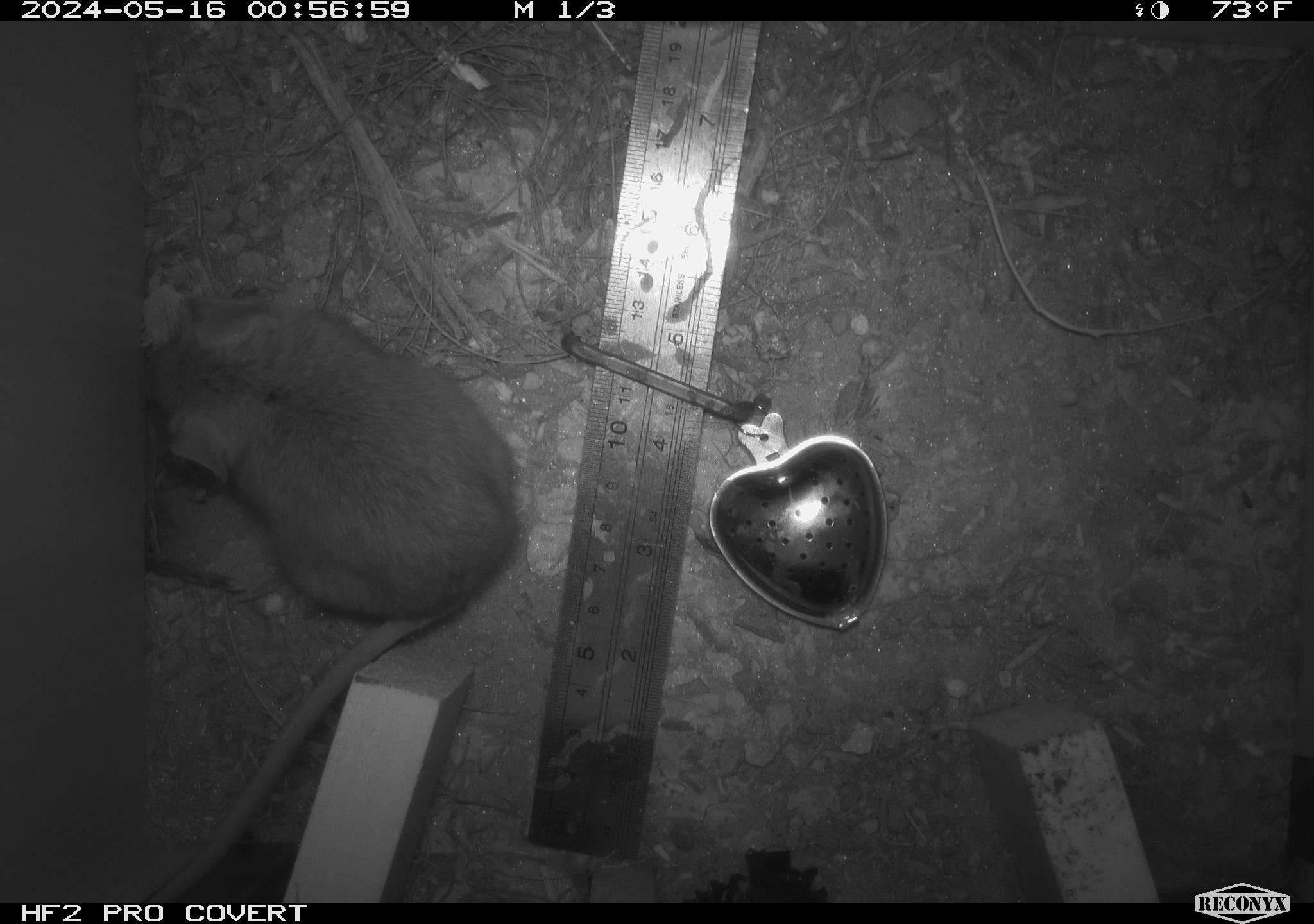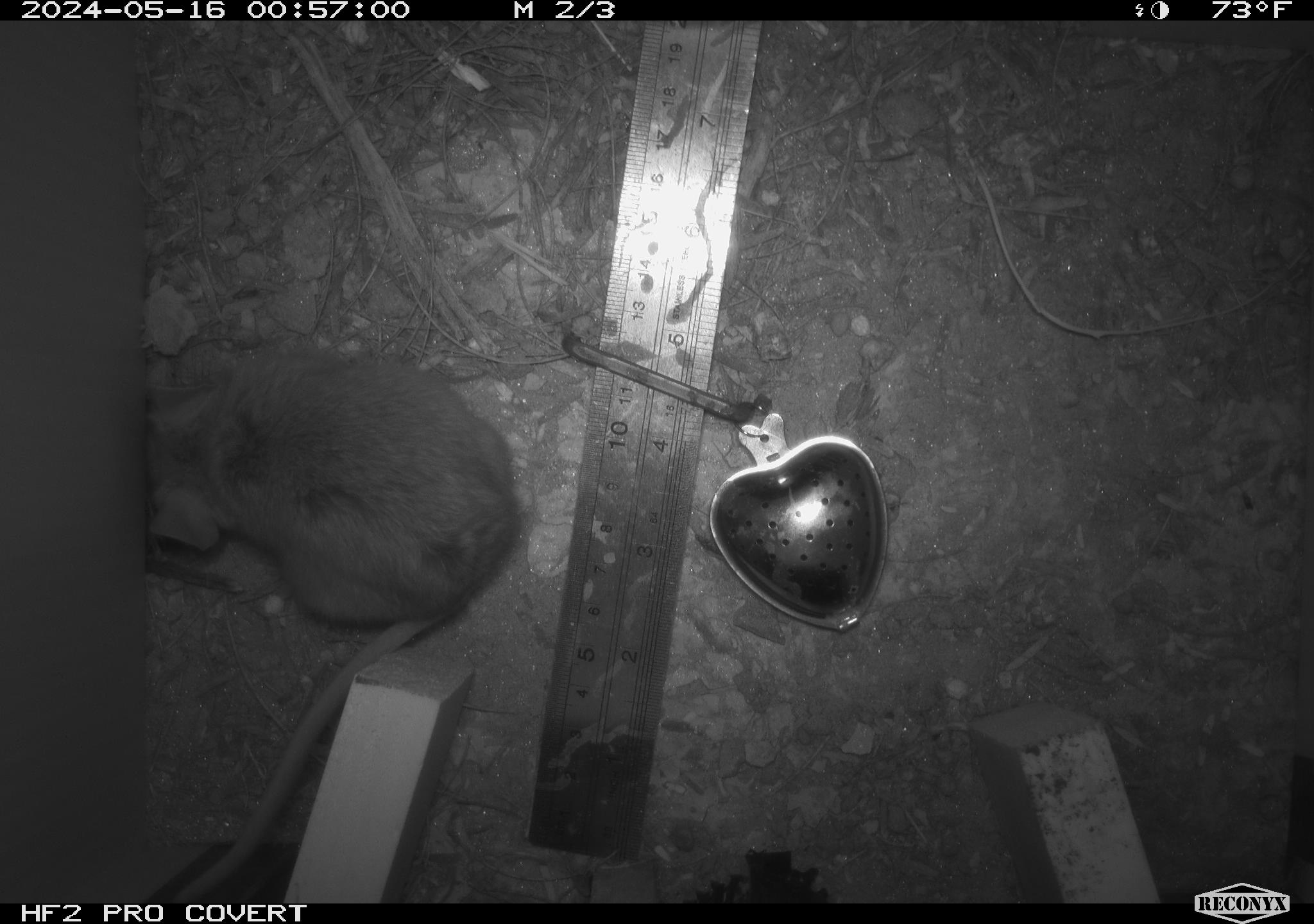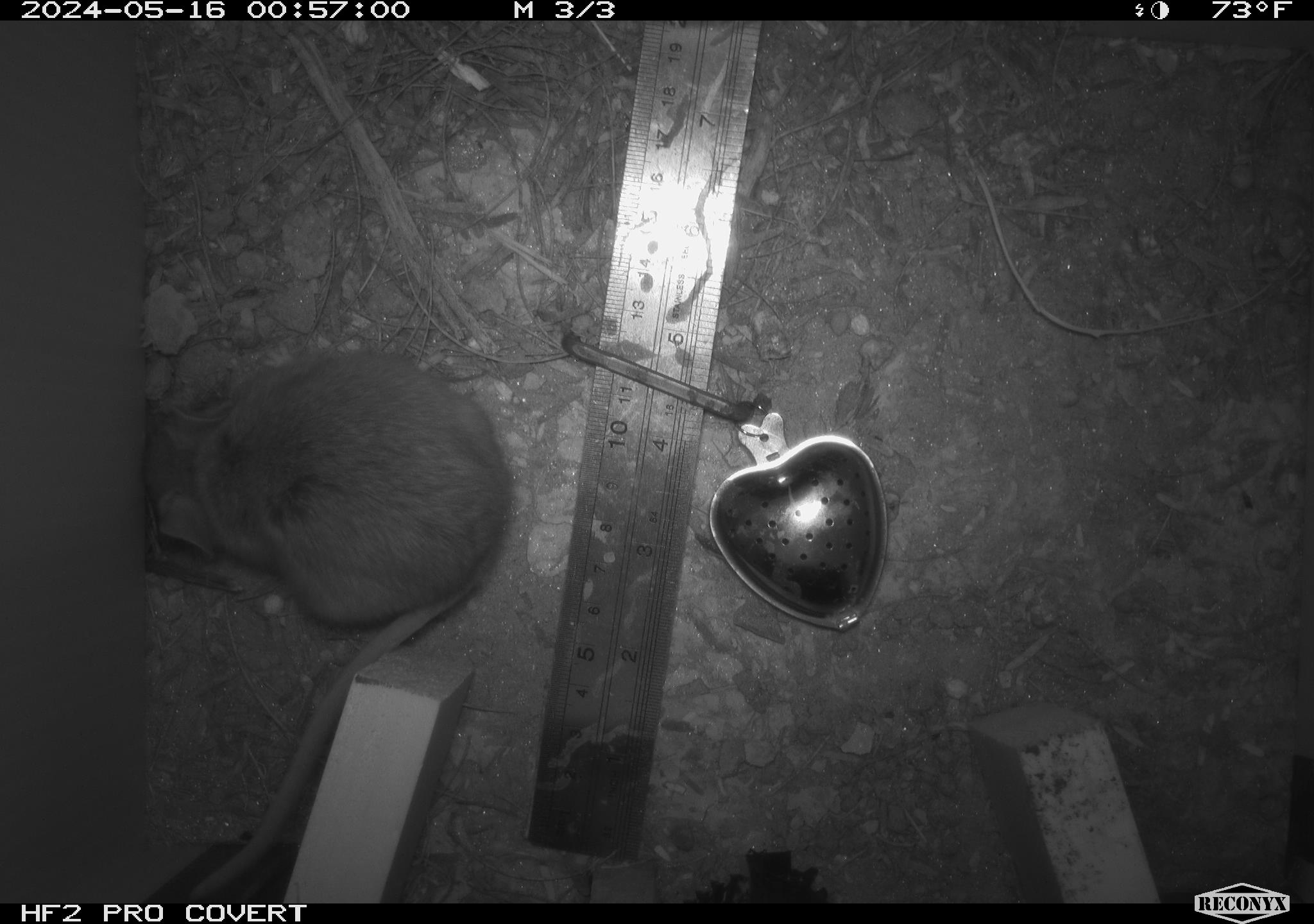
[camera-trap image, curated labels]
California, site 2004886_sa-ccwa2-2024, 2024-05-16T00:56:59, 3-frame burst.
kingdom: Animalia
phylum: Chordata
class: Mammalia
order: Rodentia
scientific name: Rodentia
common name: mouse species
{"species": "mouse species (Rodentia)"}